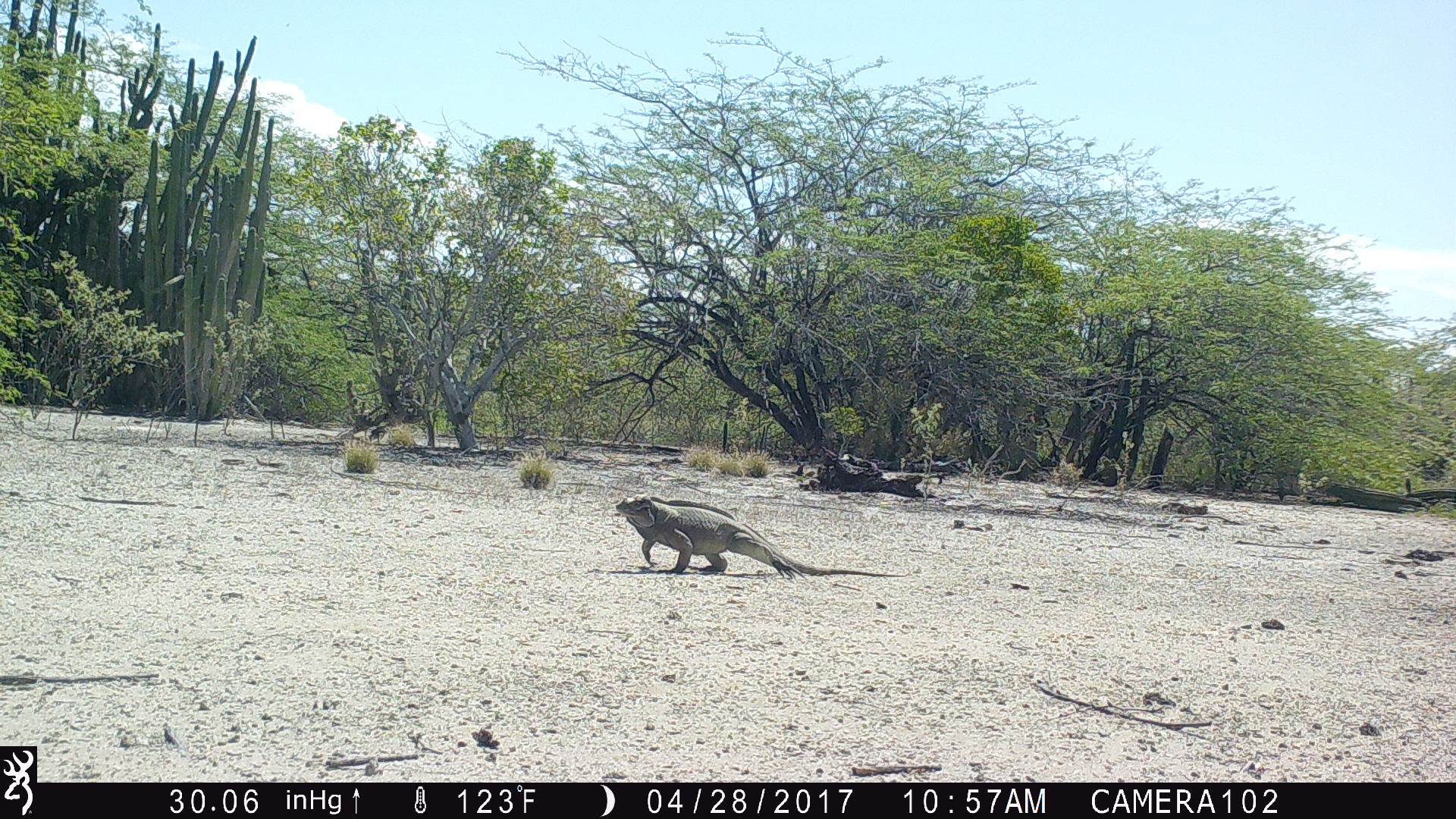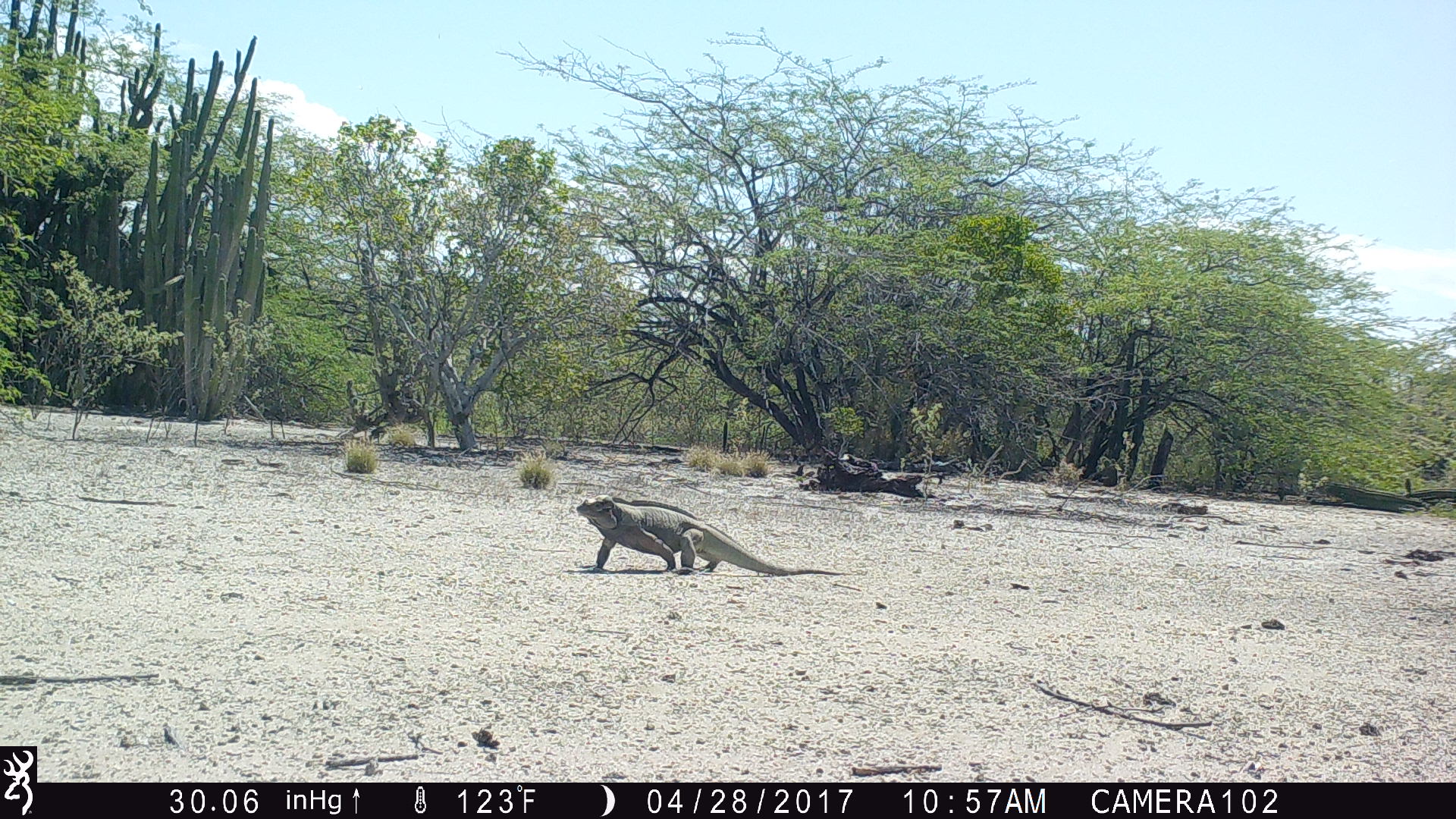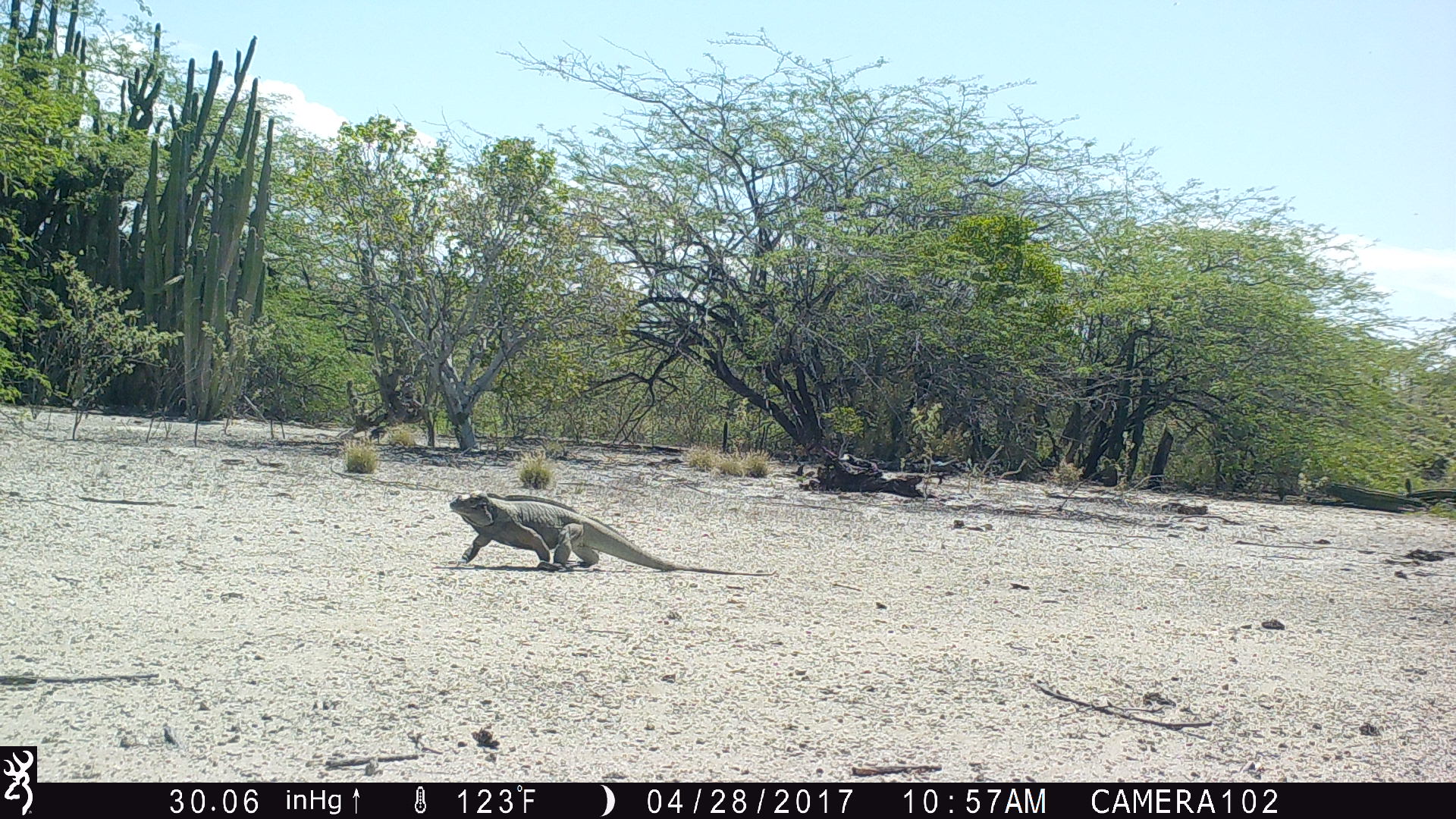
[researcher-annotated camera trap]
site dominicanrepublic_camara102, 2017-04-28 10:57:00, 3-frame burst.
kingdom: Animalia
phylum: Chordata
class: Reptilia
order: Squamata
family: Iguanidae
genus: Iguana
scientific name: Iguana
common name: typical iguanas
Iguana (typical iguanas).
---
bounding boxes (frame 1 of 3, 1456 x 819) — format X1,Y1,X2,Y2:
iguana: 611,497,902,584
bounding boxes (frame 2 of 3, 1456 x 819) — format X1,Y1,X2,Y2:
iguana: 573,496,849,582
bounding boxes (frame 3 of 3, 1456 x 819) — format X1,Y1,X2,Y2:
iguana: 442,492,772,578